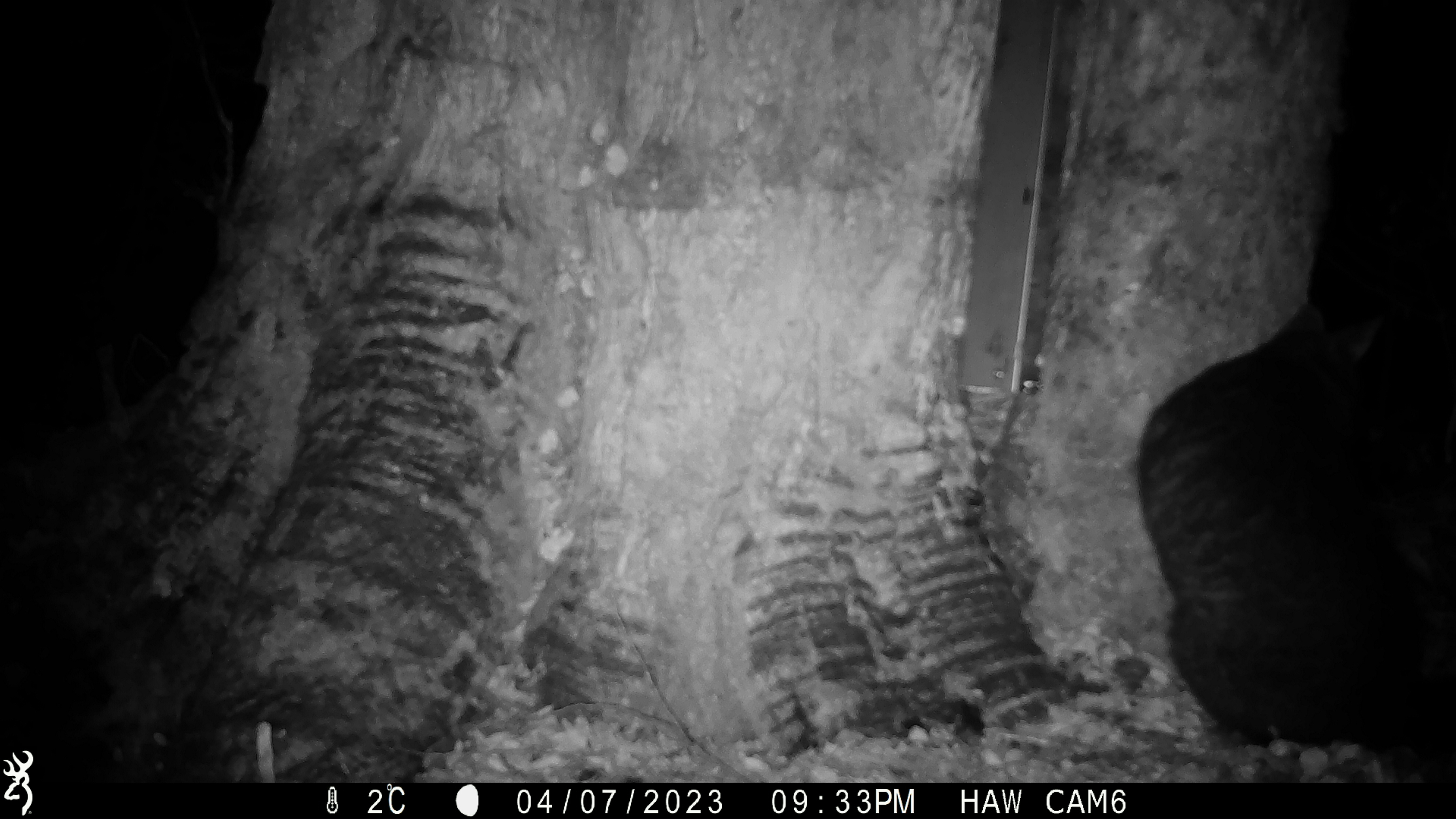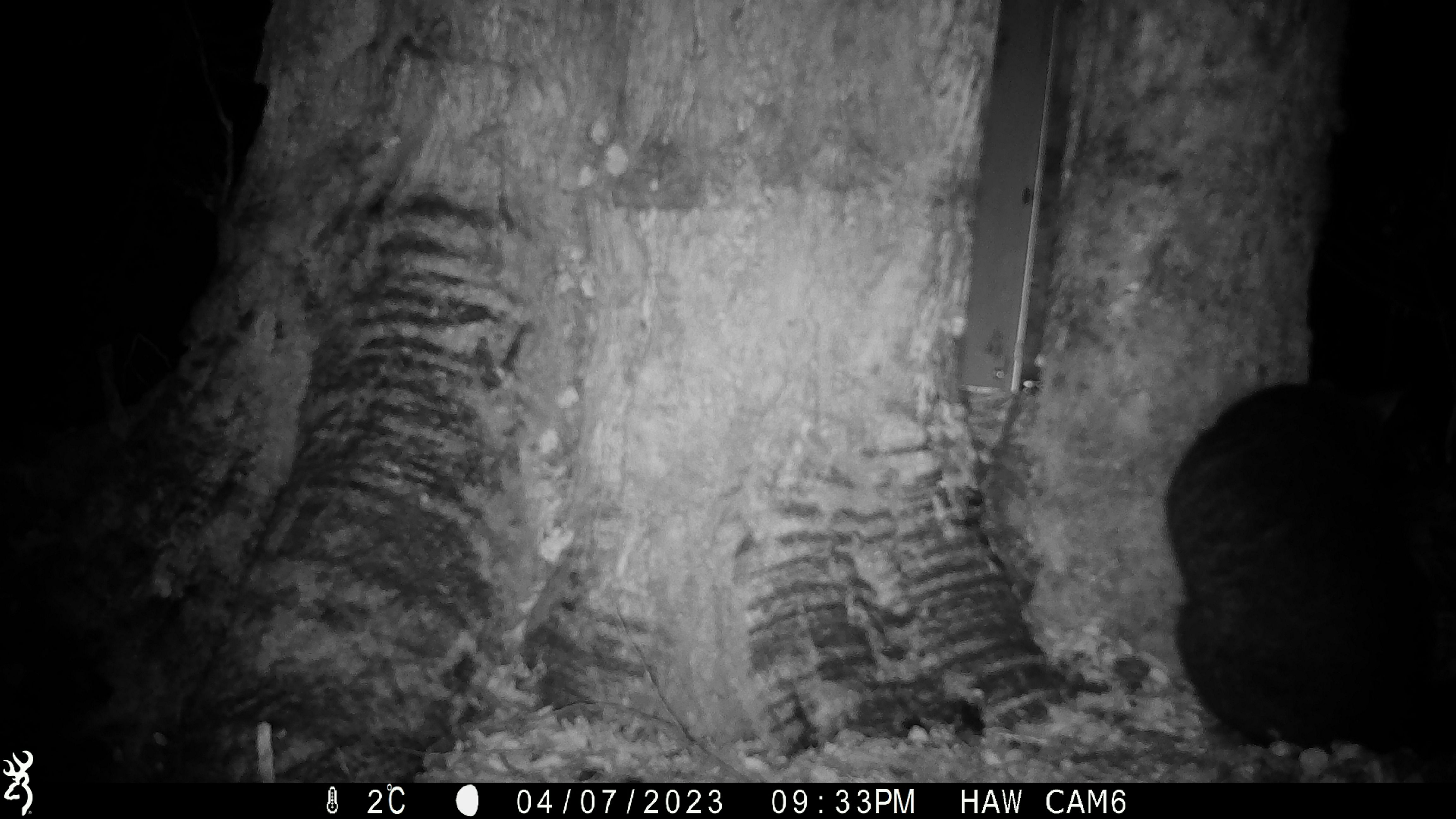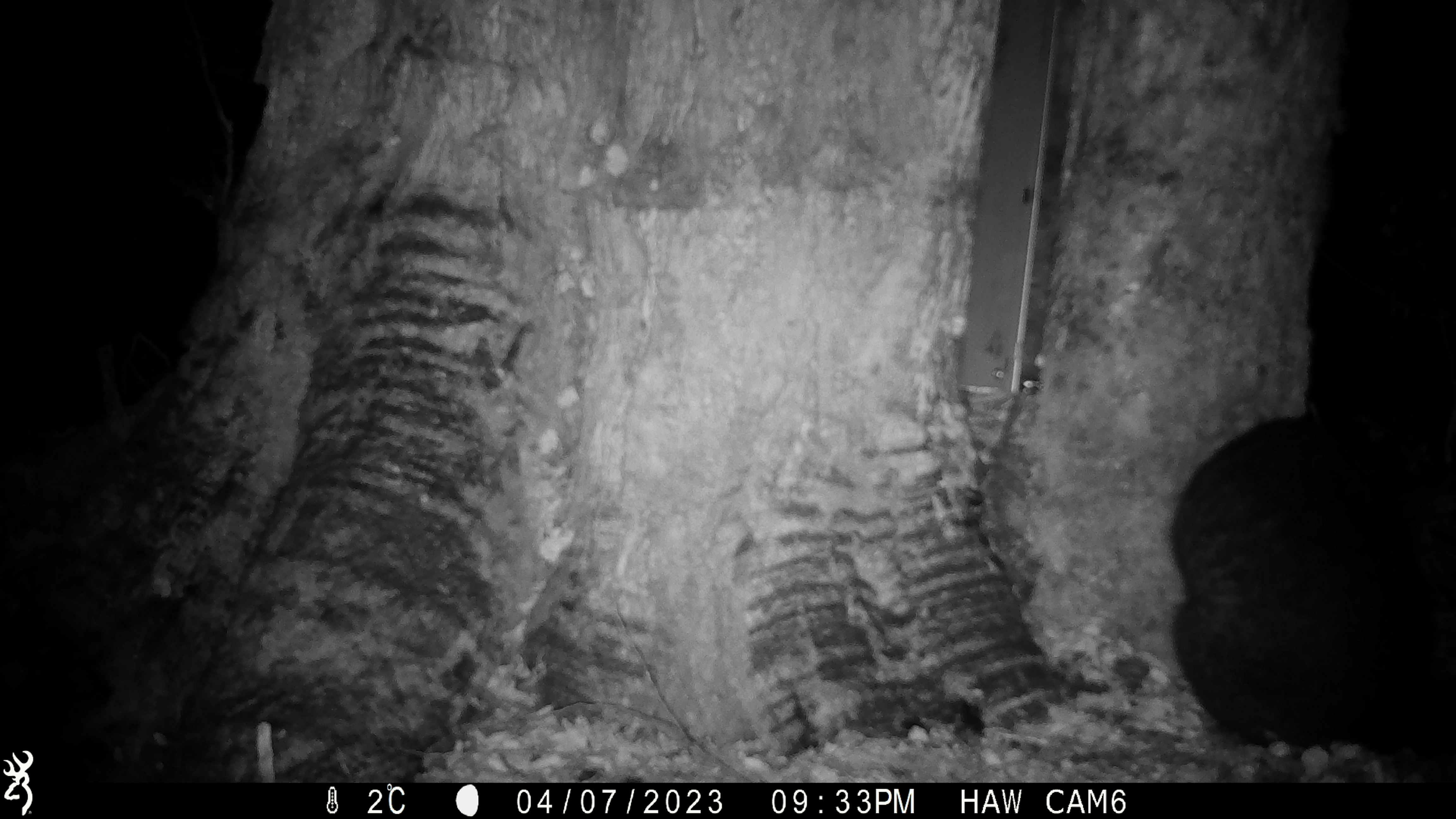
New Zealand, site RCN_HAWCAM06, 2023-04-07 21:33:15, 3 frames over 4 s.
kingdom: Animalia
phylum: Chordata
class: Mammalia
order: Diprotodontia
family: Phalangeridae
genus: Trichosurus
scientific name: Trichosurus vulpecula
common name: common brushtail possum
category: possum